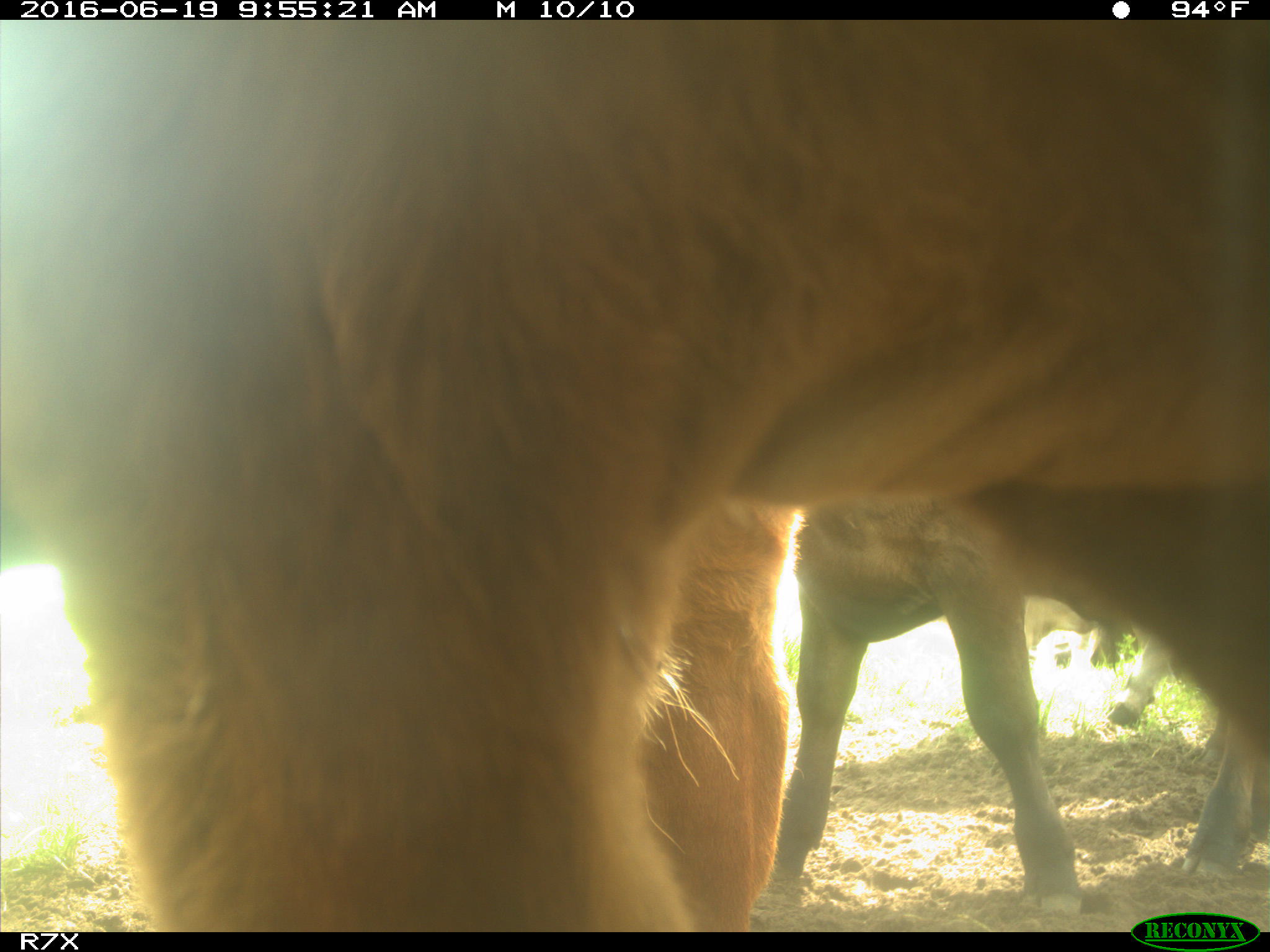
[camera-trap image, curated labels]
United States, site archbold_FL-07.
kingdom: Animalia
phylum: Chordata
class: Mammalia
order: Artiodactyla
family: Bovidae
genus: Bos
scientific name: Bos taurus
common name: domestic cow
Bos taurus (domestic cow).